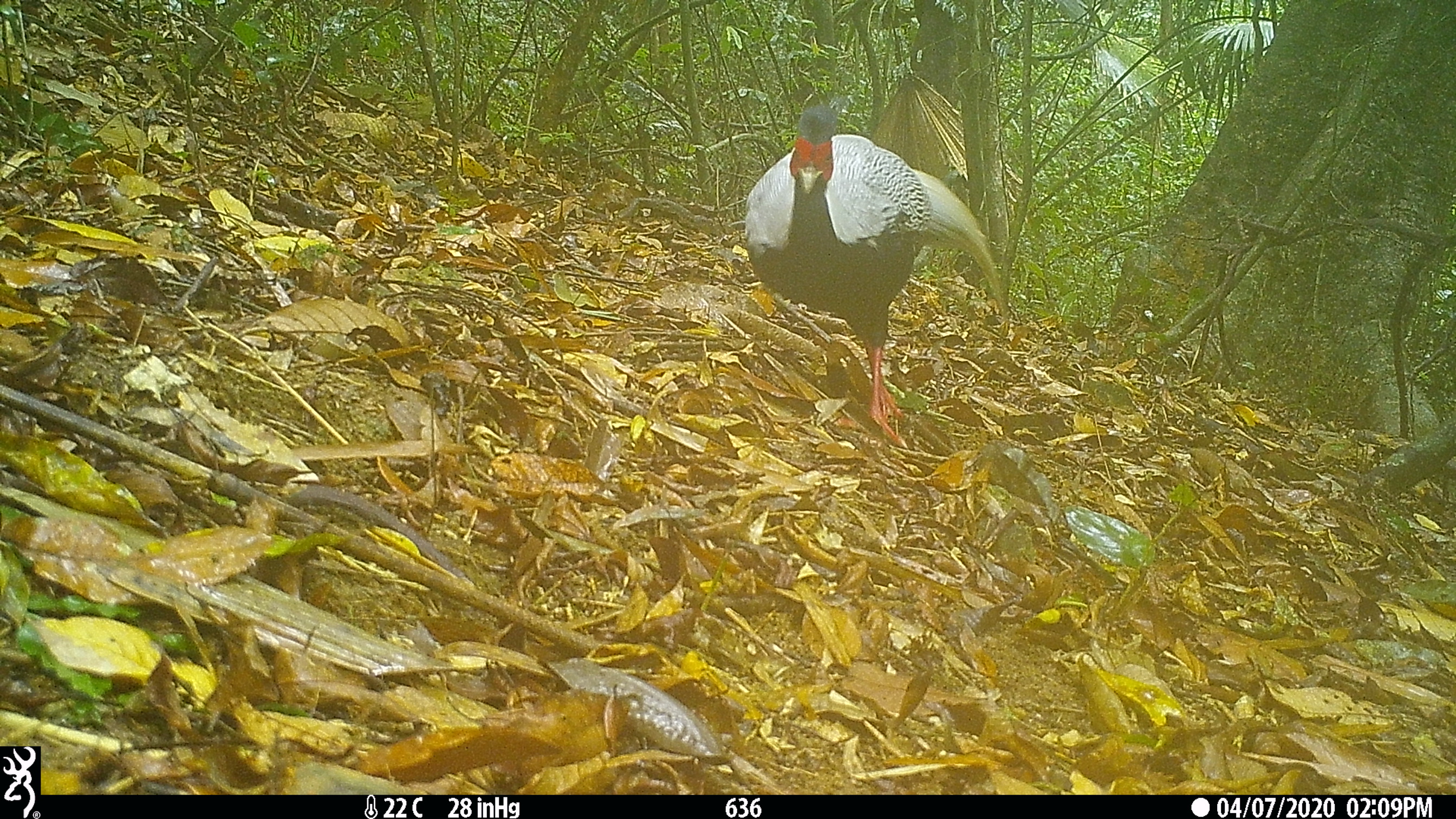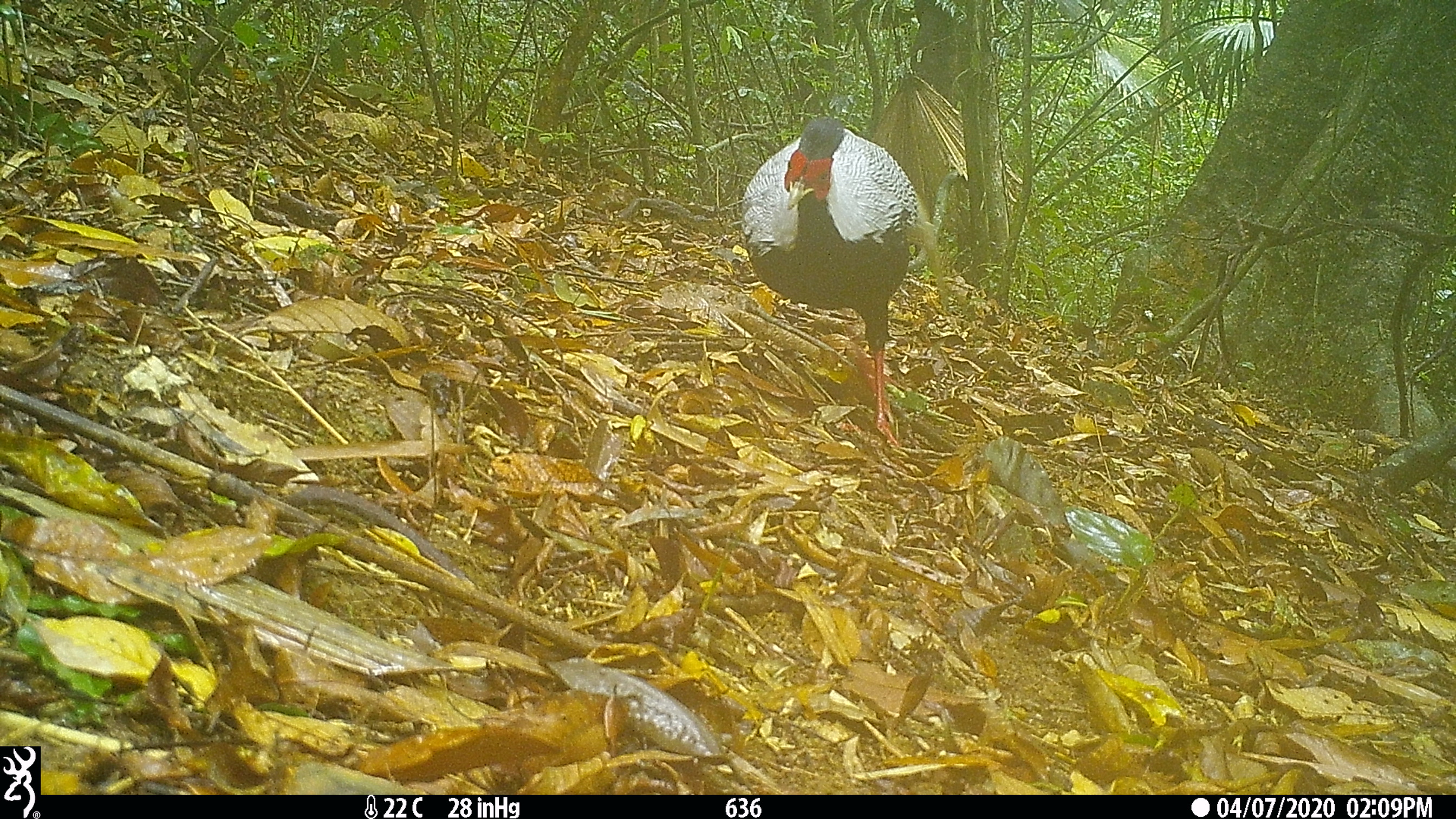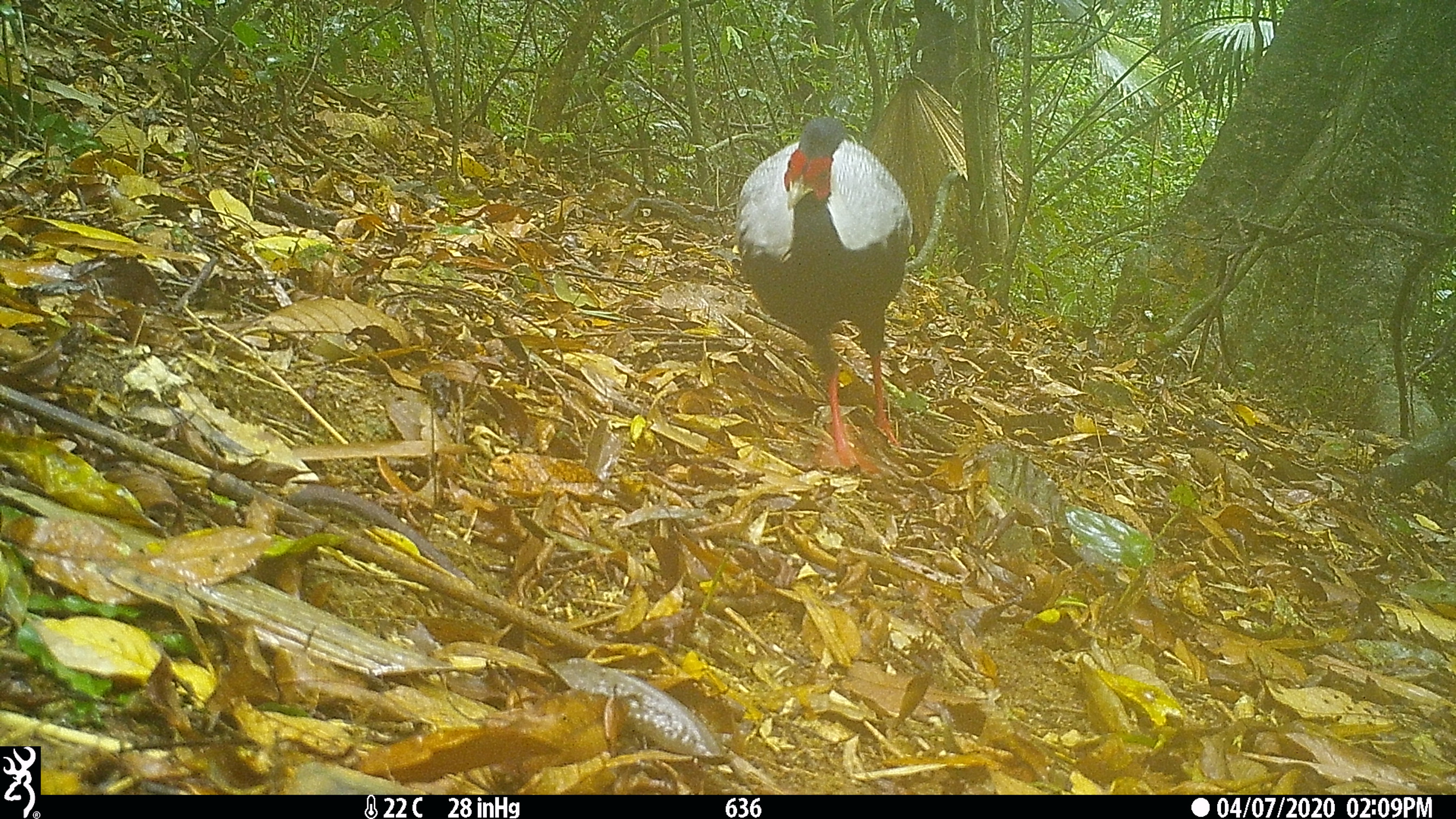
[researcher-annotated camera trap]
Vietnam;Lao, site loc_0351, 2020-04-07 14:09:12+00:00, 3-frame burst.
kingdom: Animalia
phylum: Chordata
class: Aves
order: Galliformes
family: Phasianidae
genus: Lophura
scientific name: Lophura nycthemera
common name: silver pheasant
Silver pheasant (Lophura nycthemera). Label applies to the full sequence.